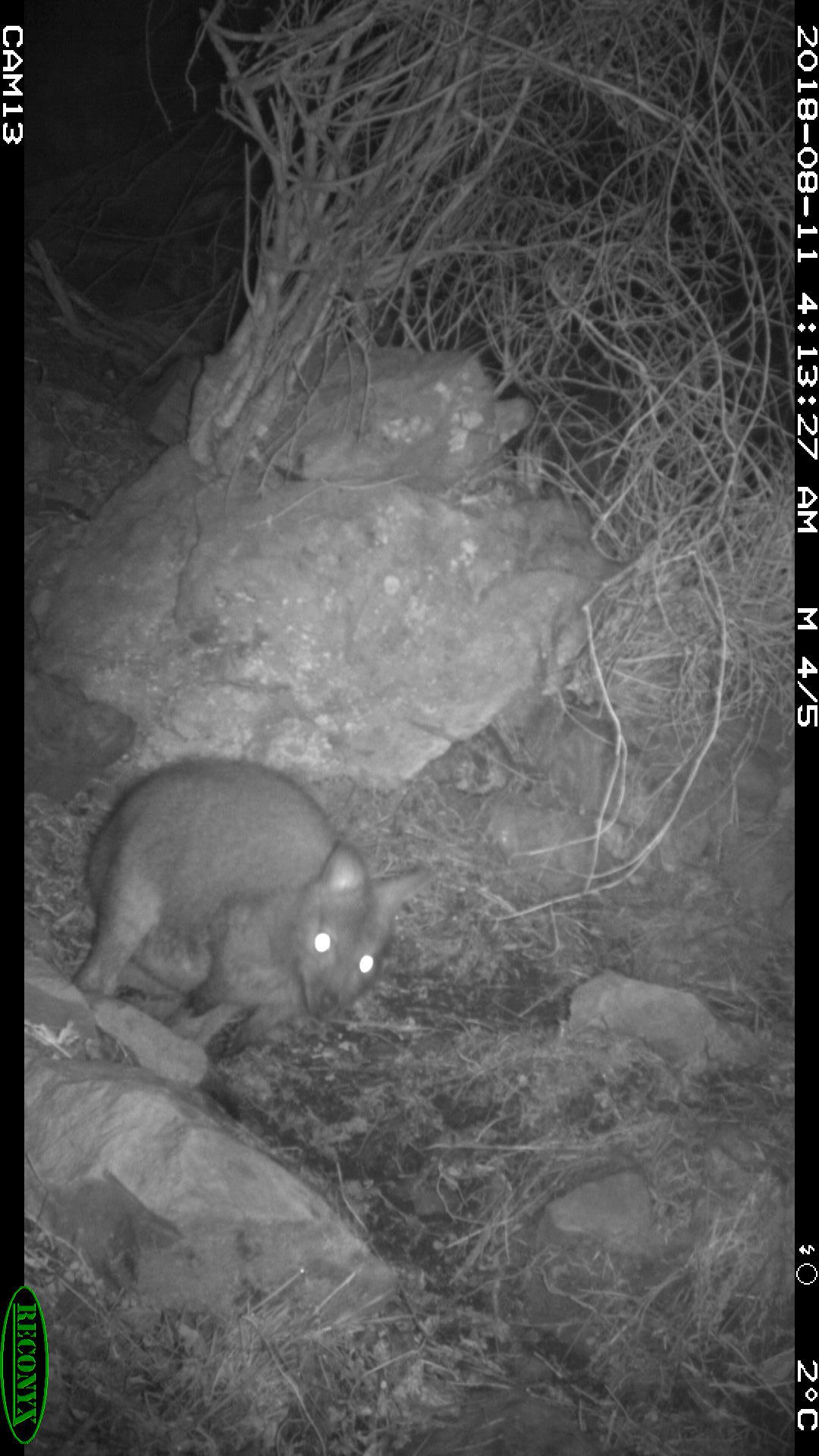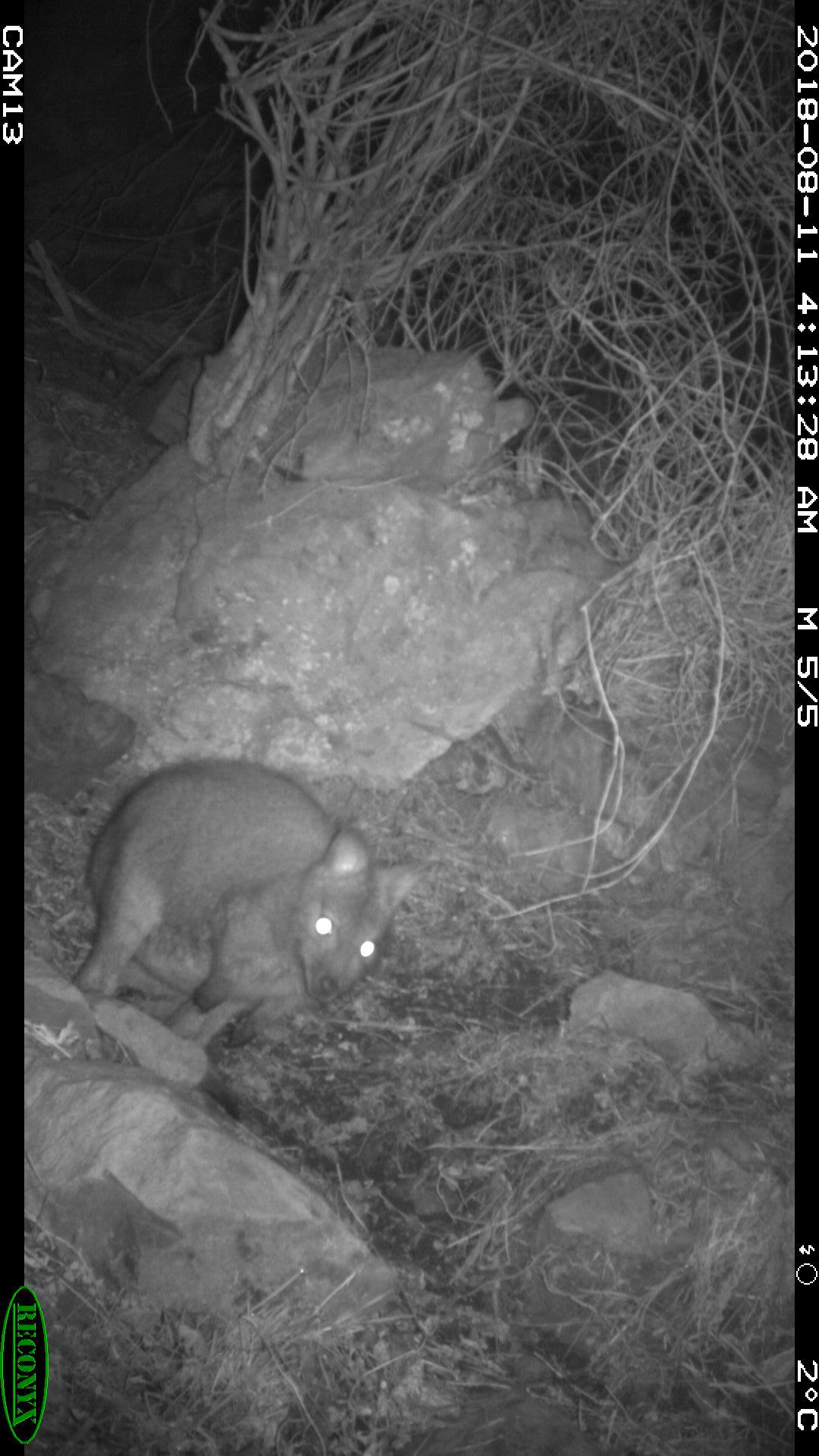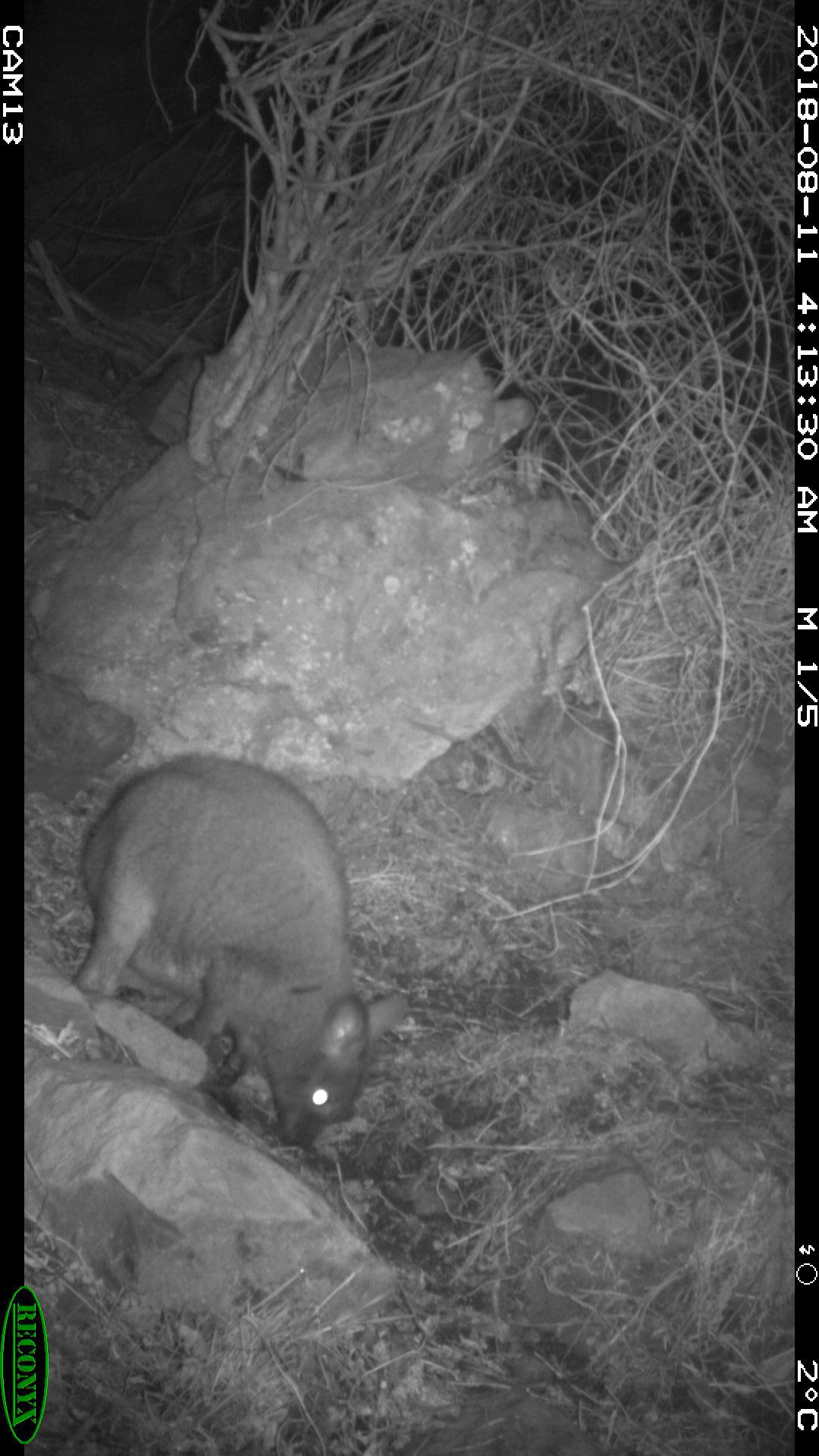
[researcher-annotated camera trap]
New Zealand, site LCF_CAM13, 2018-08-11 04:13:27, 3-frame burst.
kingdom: Animalia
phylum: Chordata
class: Mammalia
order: Diprotodontia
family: Macropodidae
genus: Notamacropus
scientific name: Notamacropus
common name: wallaby